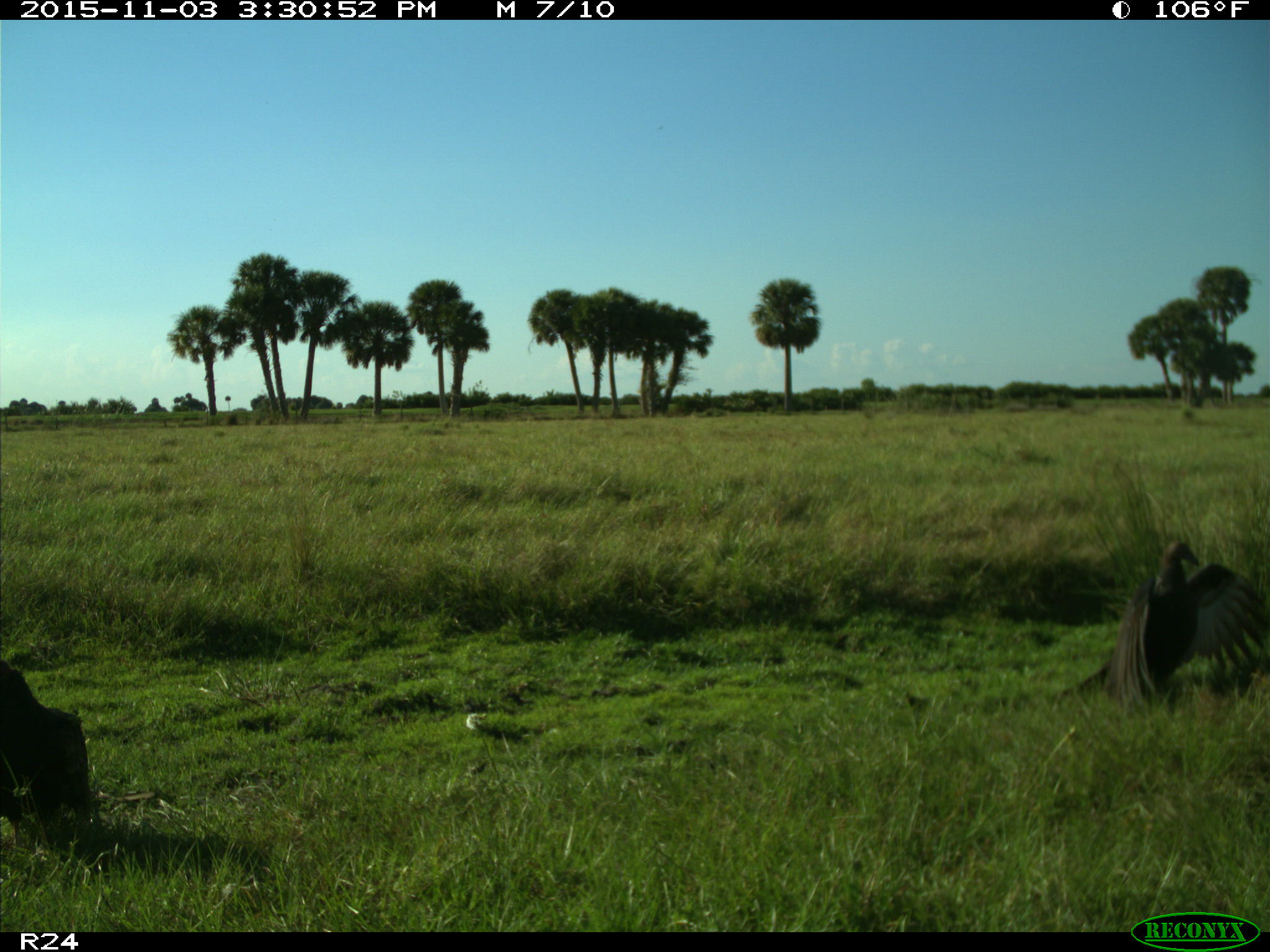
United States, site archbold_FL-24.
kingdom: Animalia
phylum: Chordata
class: Aves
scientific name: Aves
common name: birds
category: unidentified bird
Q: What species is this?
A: Unidentified bird (birds) (Aves).